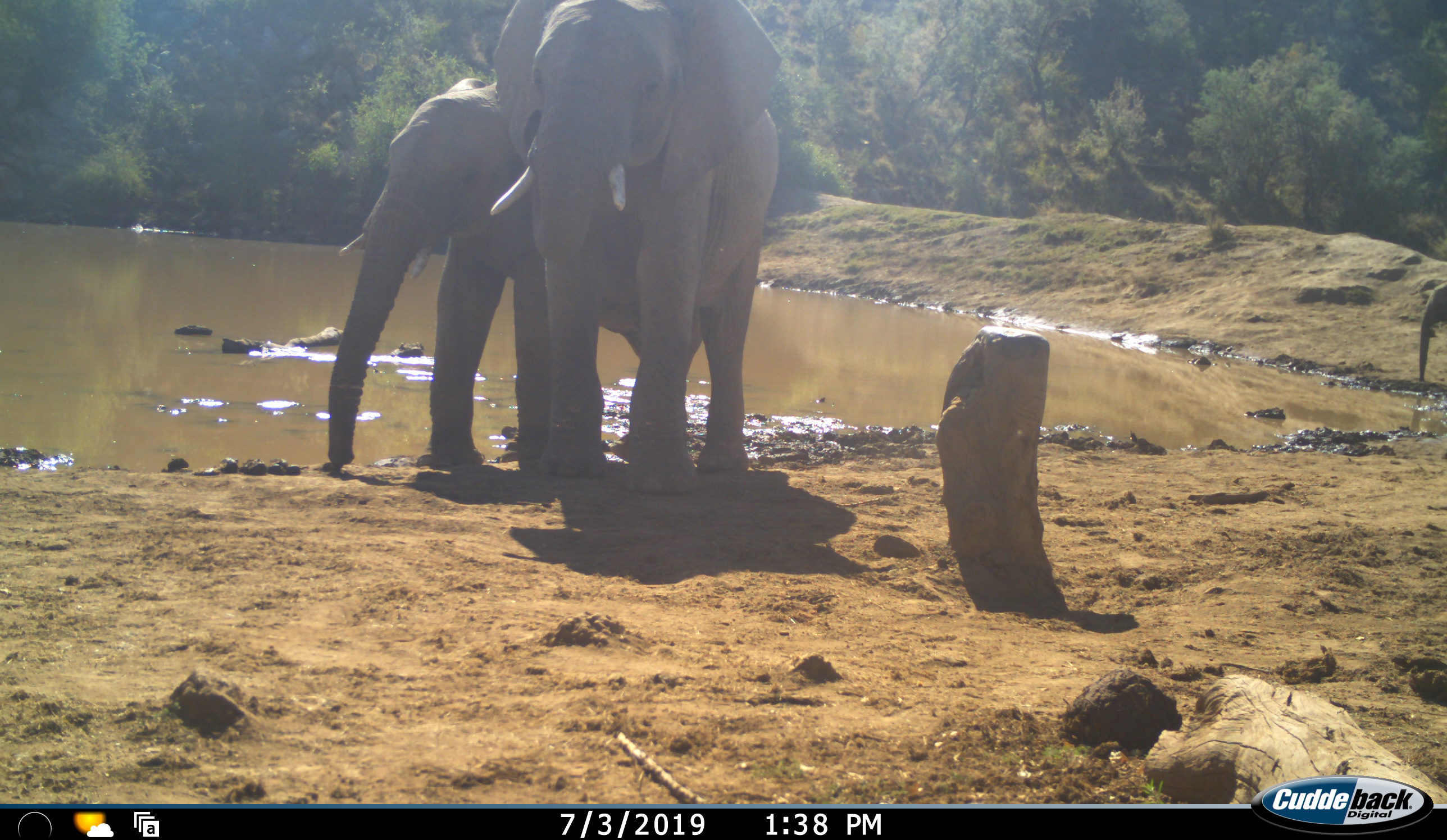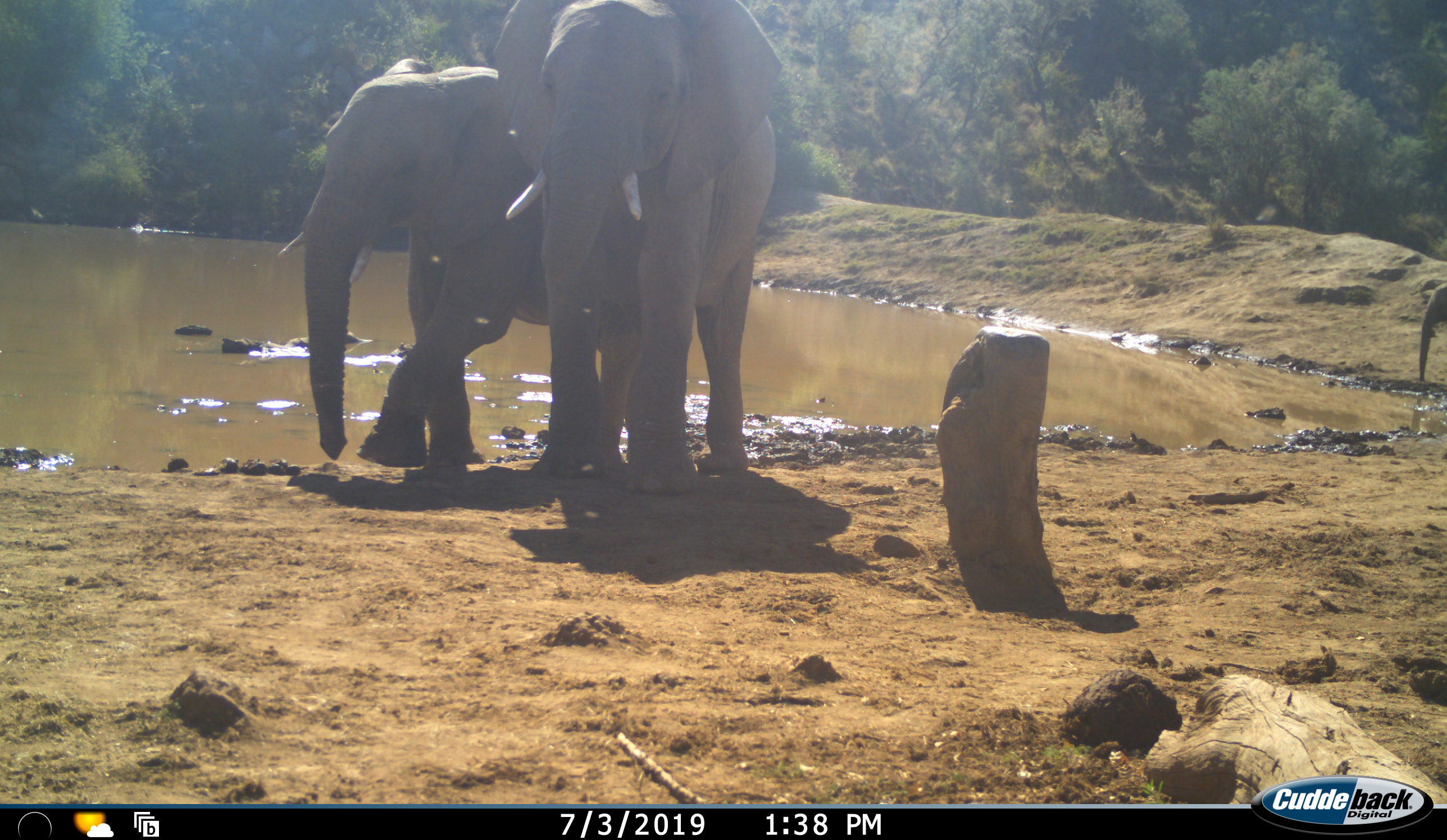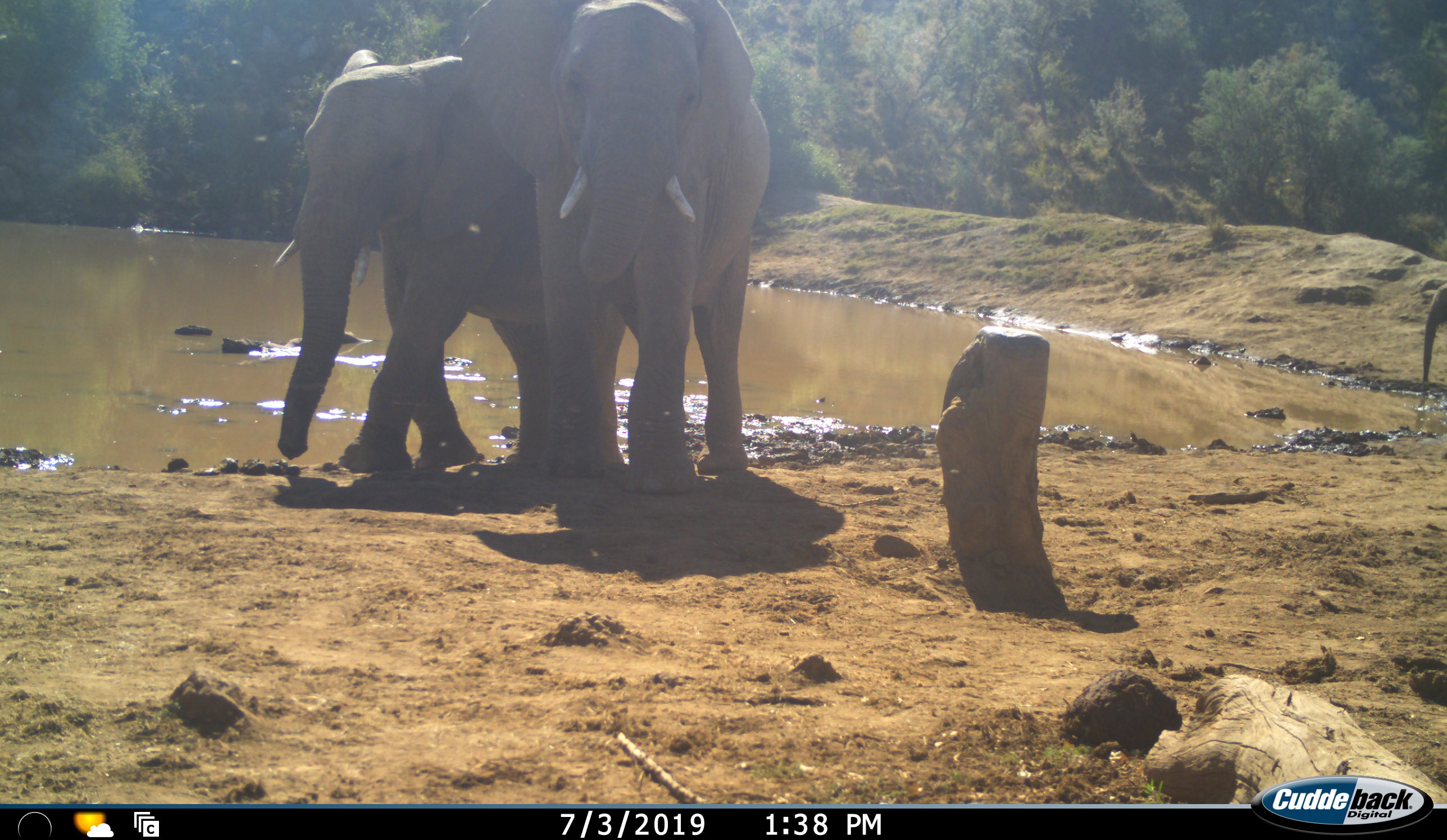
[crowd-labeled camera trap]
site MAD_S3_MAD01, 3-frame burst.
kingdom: Animalia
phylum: Chordata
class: Mammalia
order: Proboscidea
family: Elephantidae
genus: Loxodonta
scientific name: Loxodonta africana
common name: african bush elephant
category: elephant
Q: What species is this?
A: Elephant (african bush elephant) (Loxodonta africana).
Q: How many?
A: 3.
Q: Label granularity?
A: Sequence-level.